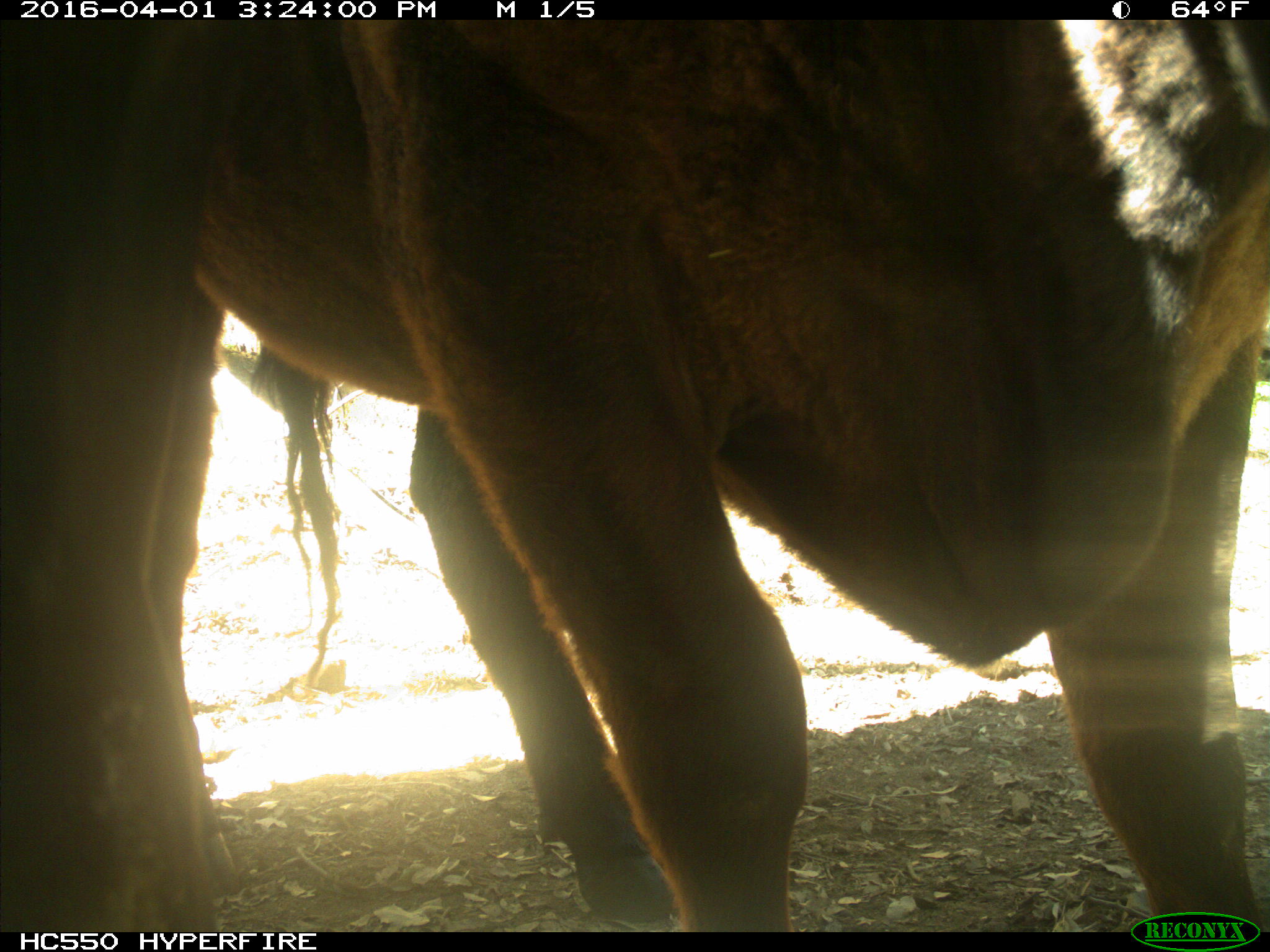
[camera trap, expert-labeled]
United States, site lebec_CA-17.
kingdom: Animalia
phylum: Chordata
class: Mammalia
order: Artiodactyla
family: Bovidae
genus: Bos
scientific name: Bos taurus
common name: domestic cow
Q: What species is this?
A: Bos taurus (domestic cow).